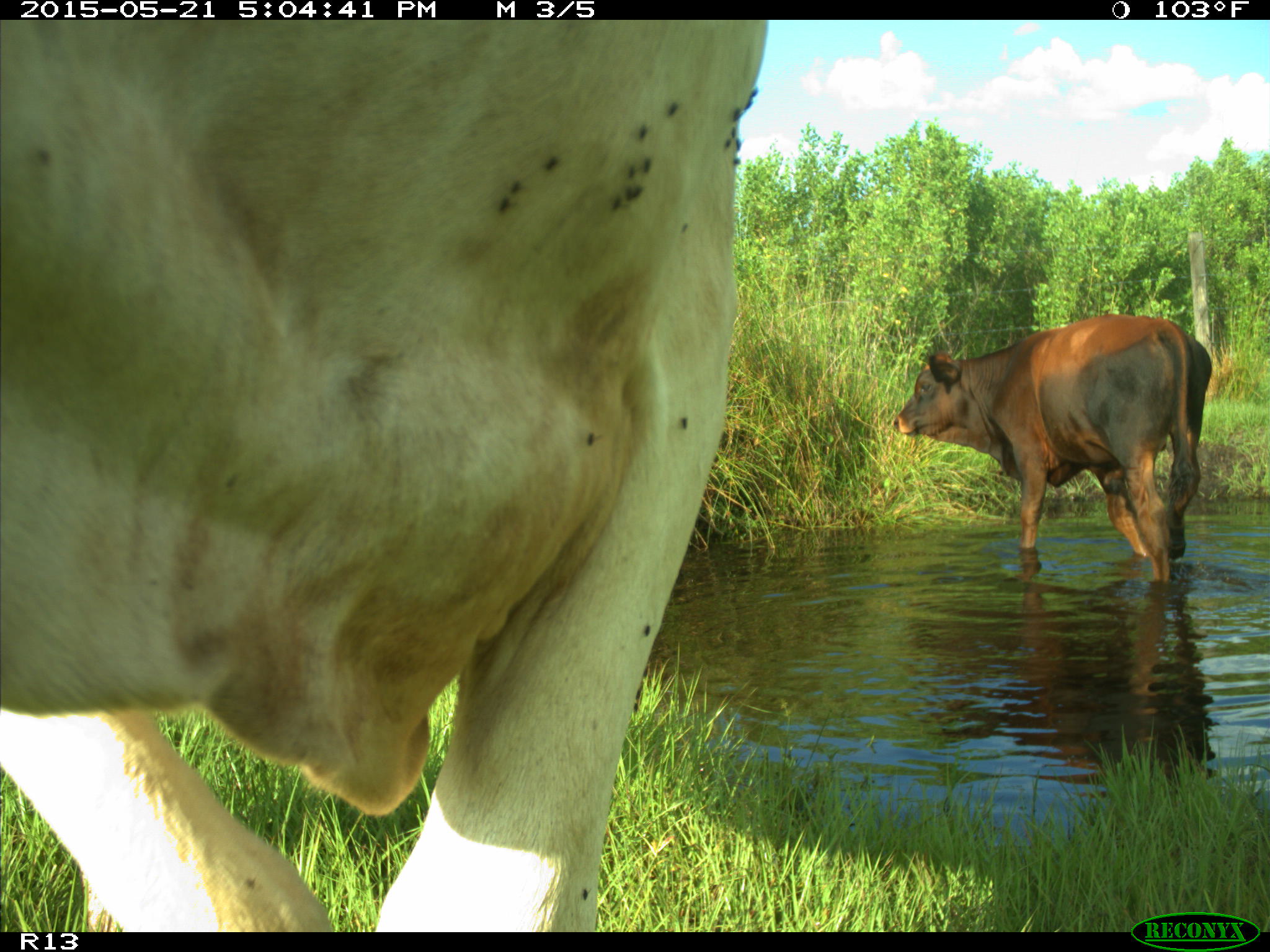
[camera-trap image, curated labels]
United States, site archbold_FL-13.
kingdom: Animalia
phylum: Chordata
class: Mammalia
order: Artiodactyla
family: Bovidae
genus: Bos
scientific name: Bos taurus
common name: domestic cow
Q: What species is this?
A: Bos taurus (domestic cow).